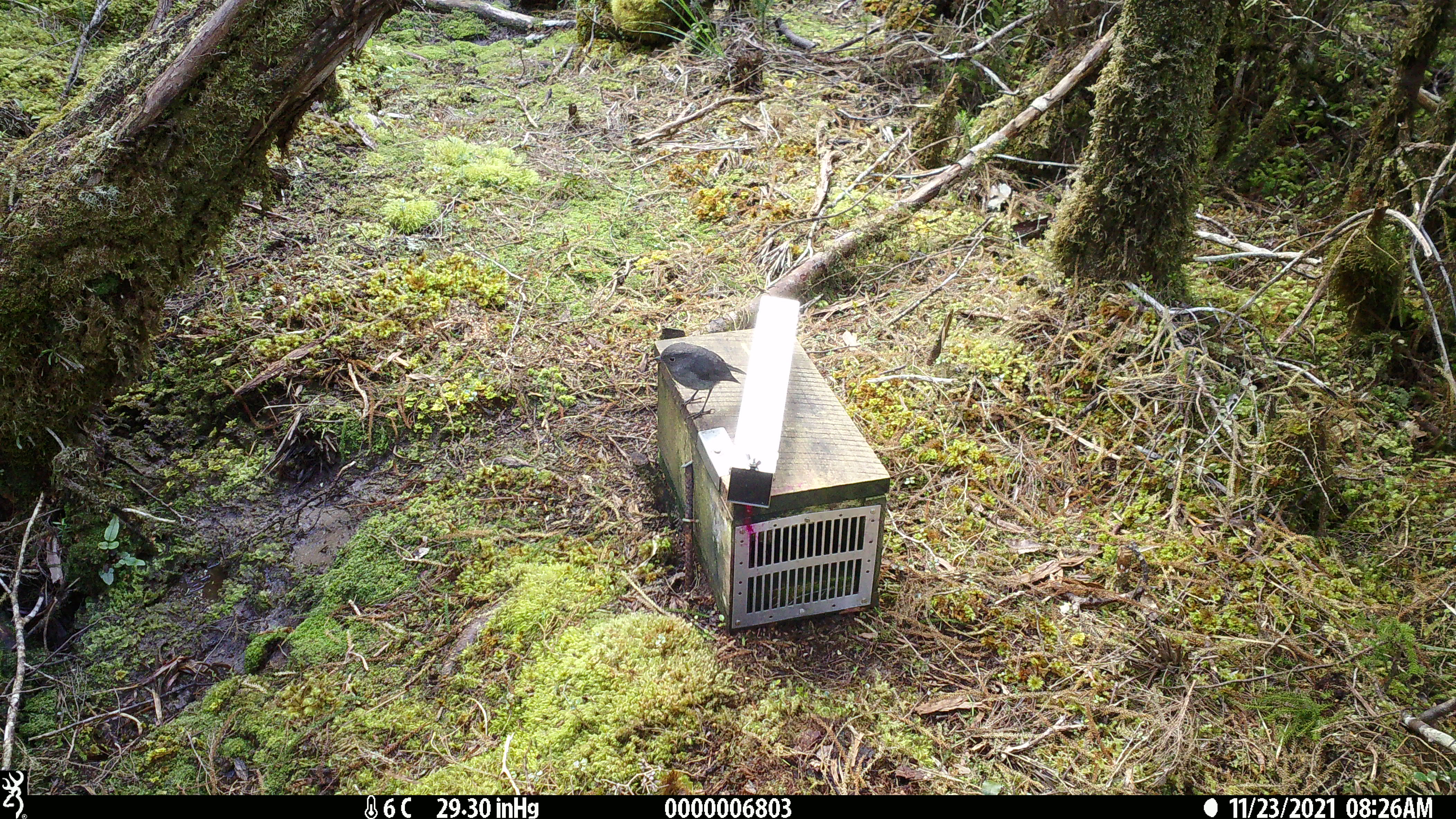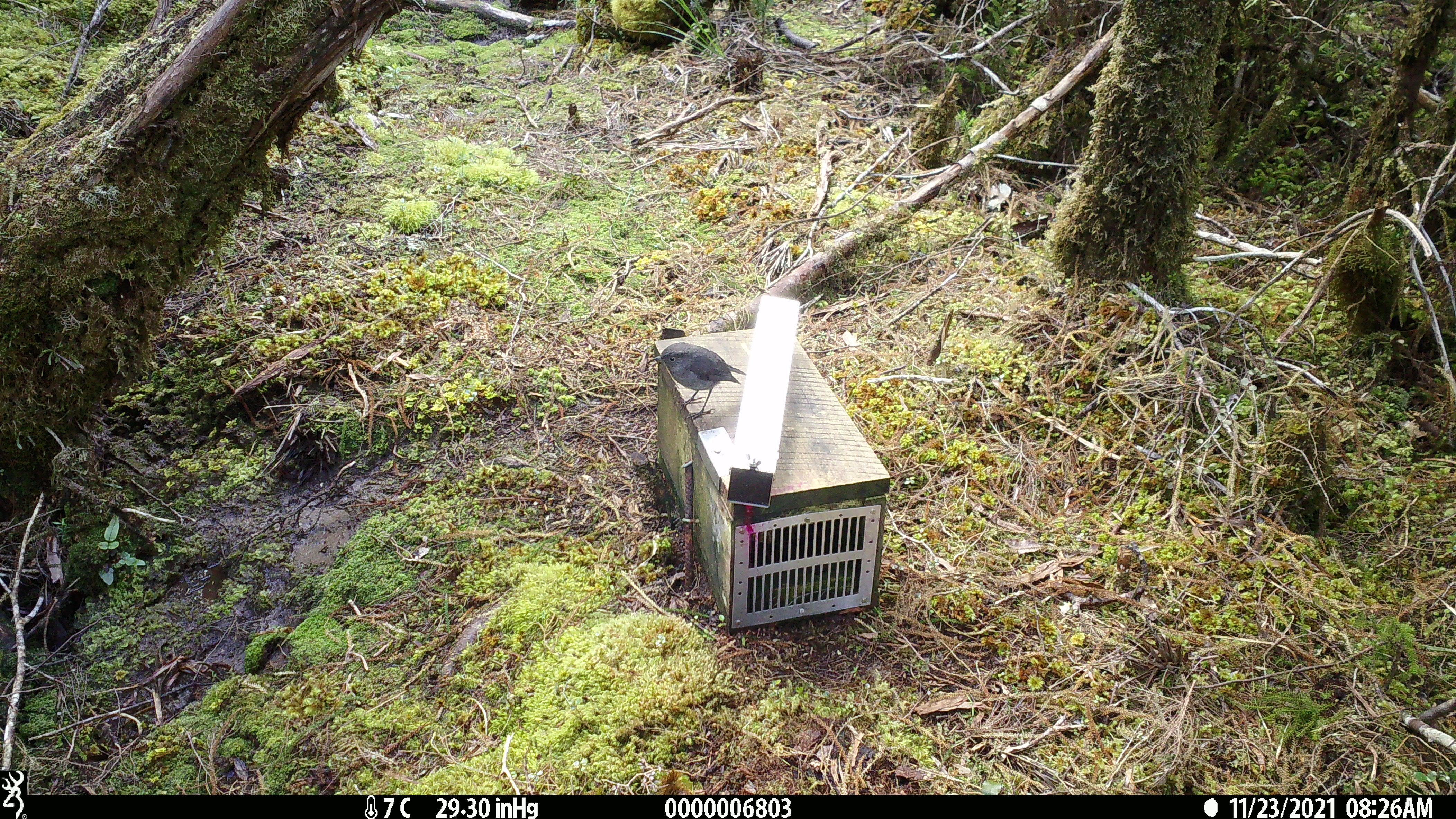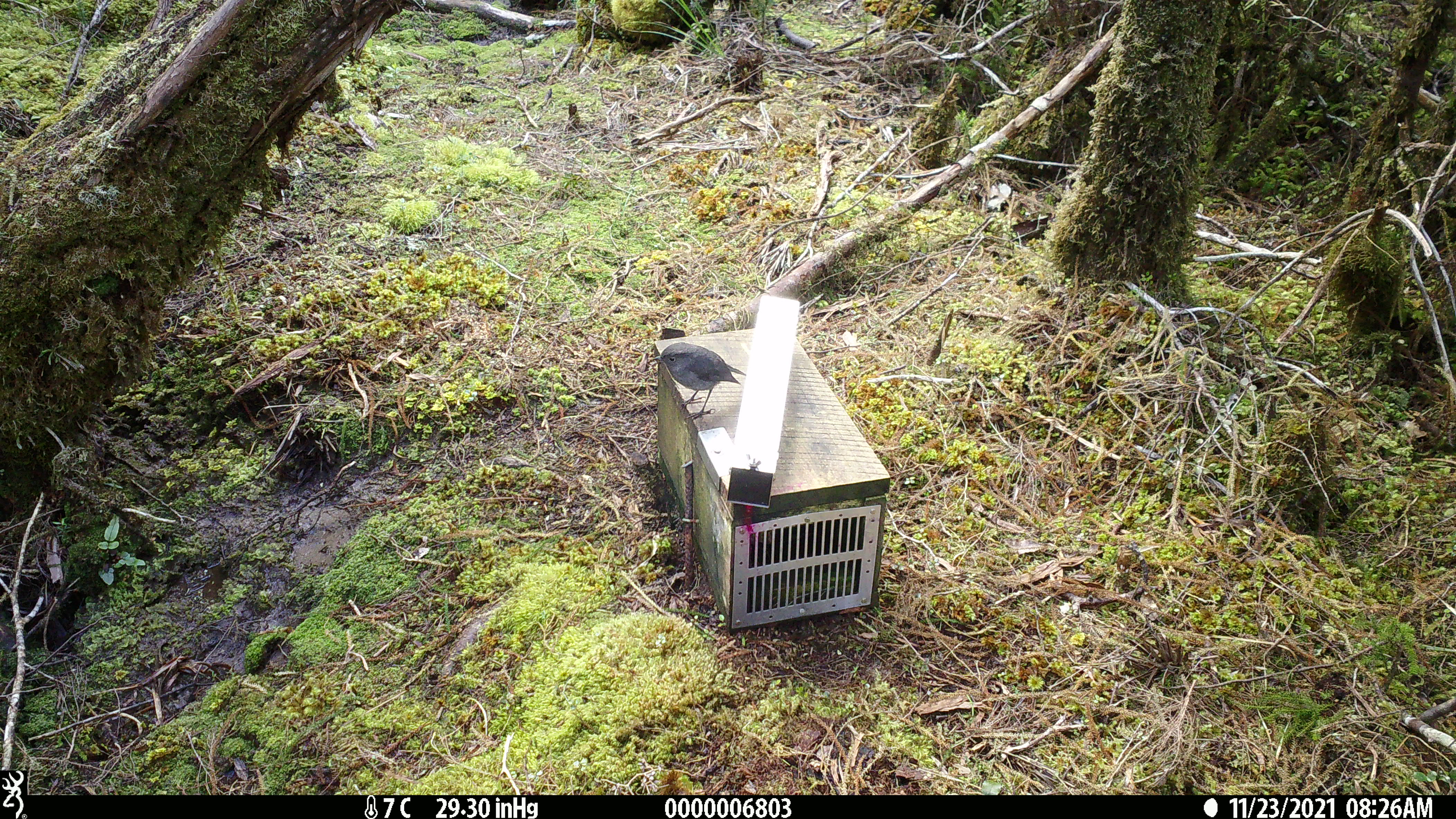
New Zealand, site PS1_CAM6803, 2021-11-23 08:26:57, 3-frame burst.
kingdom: Animalia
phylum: Chordata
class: Aves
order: Passeriformes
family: Petroicidae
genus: Petroica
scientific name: Petroica australis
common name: new zealand robin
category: robin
Robin (new zealand robin) (Petroica australis).